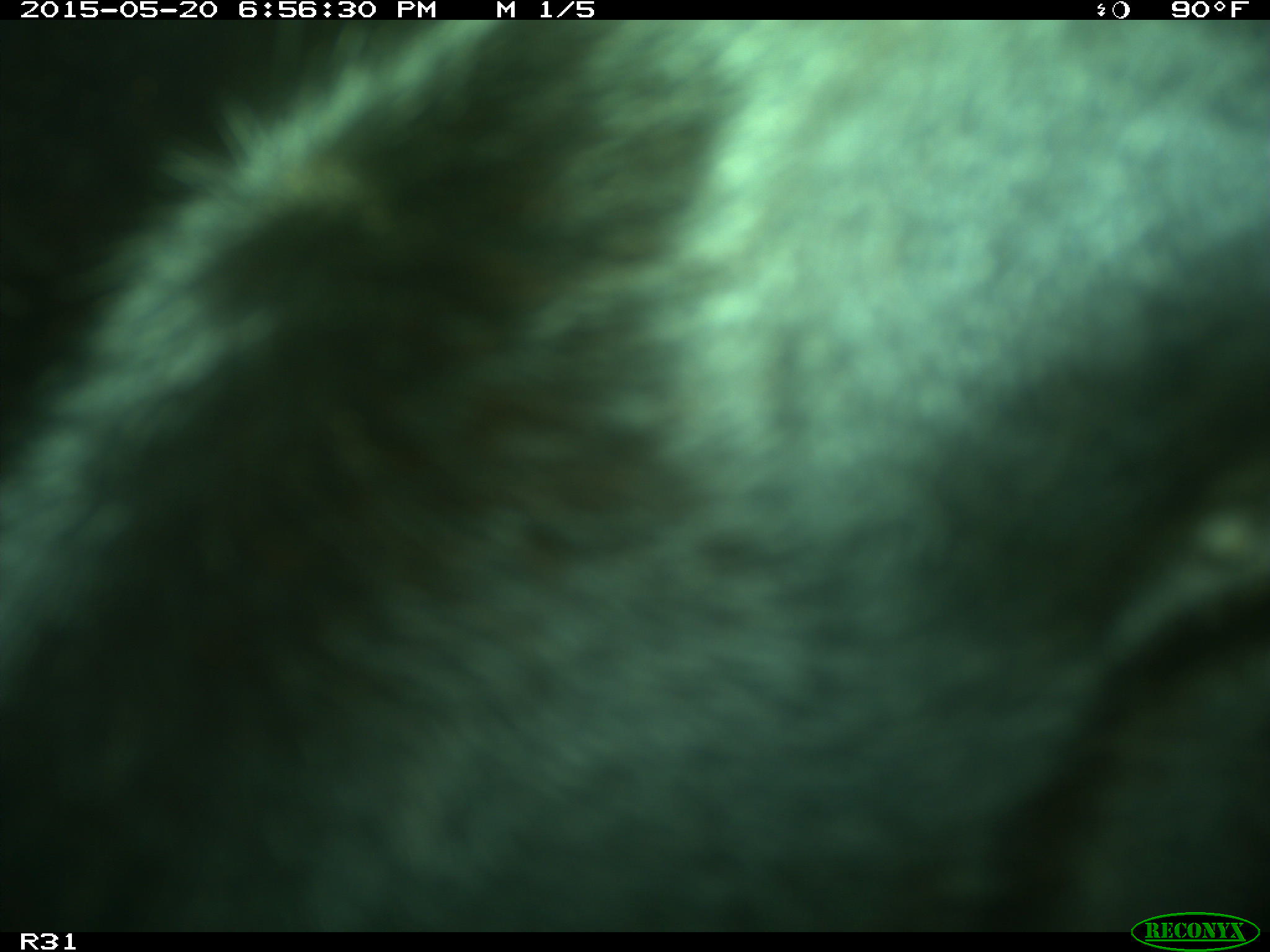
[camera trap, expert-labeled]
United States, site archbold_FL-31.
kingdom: Animalia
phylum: Chordata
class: Mammalia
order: Artiodactyla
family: Bovidae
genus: Bos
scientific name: Bos taurus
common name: domestic cow